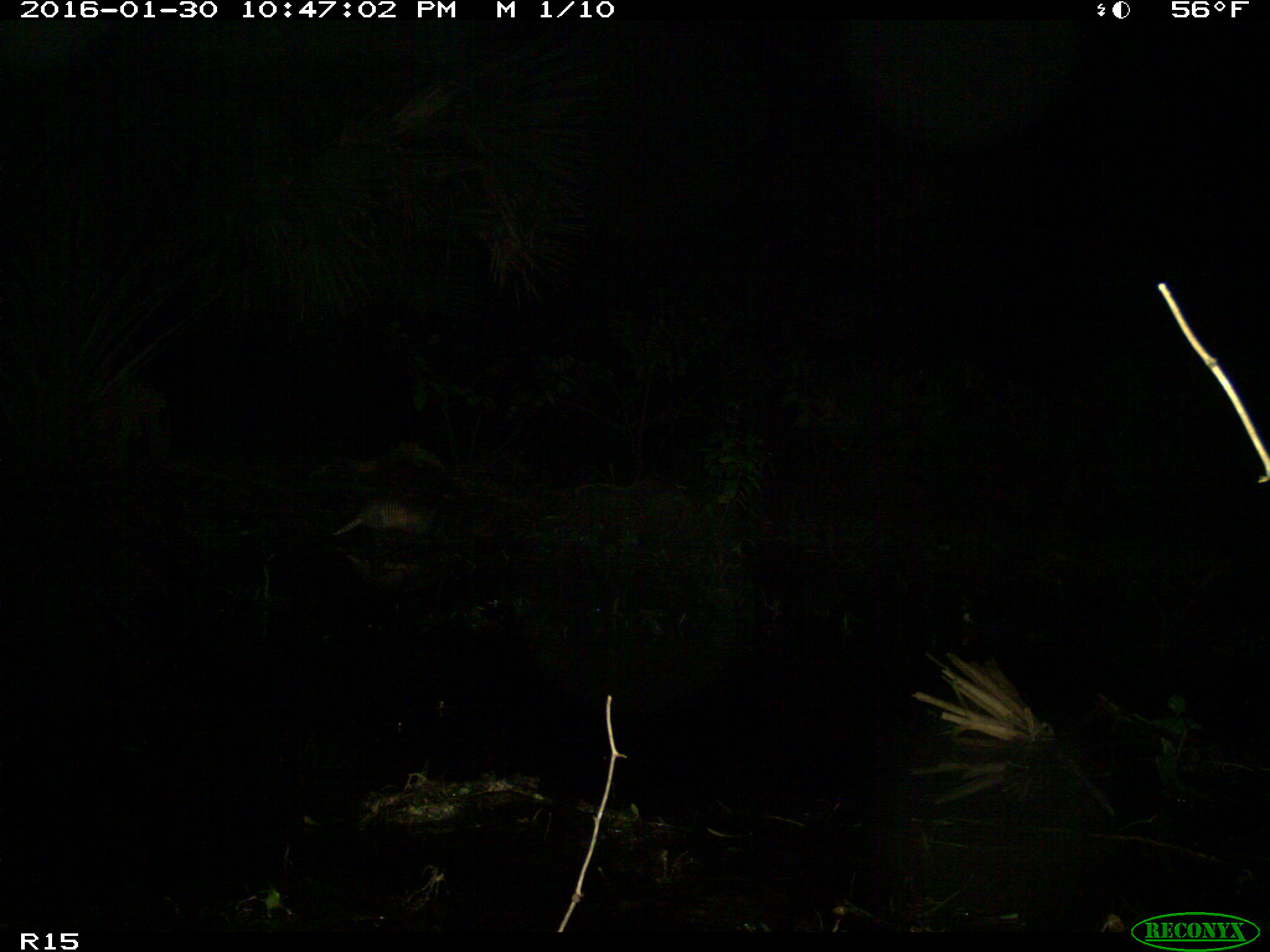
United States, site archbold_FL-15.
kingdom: Animalia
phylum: Chordata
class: Mammalia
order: Cingulata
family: Dasypodidae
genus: Dasypus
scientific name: Dasypus novemcinctus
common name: nine-banded armadillo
Dasypus novemcinctus (nine-banded armadillo).